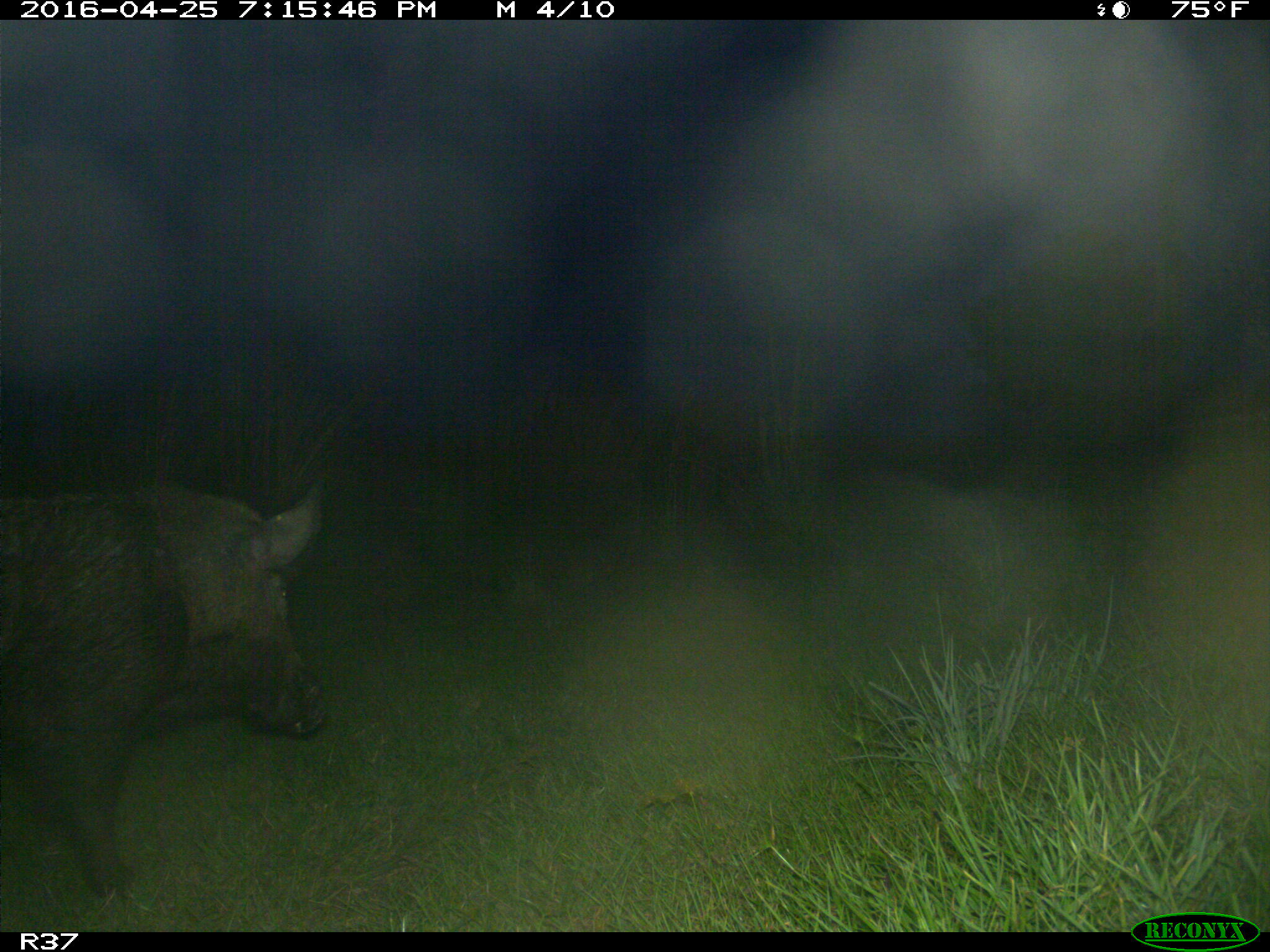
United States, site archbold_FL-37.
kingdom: Animalia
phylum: Chordata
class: Mammalia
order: Artiodactyla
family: Suidae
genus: Sus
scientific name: Sus scrofa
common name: wild boar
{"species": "Sus scrofa (wild boar)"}